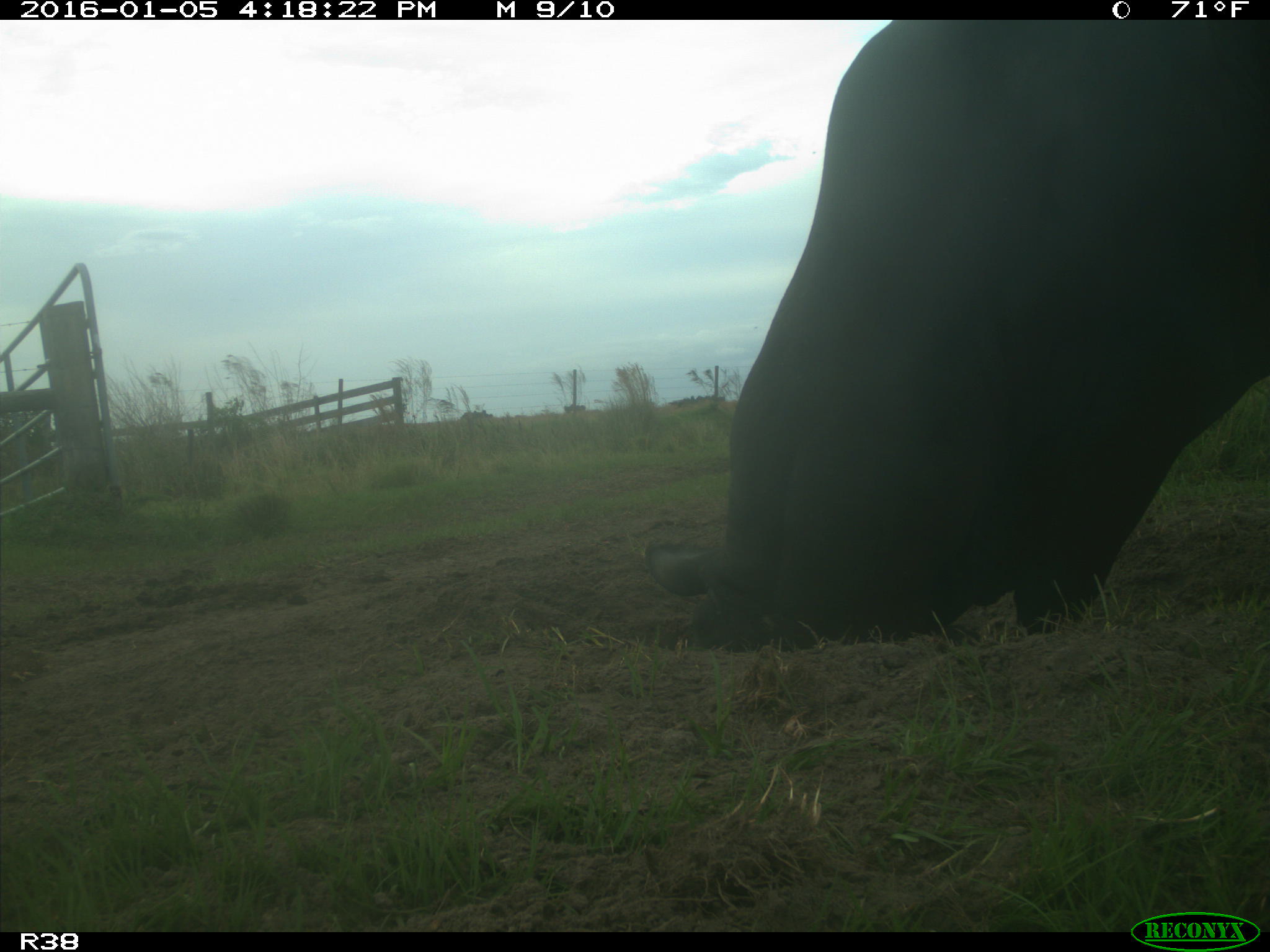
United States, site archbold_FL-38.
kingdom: Animalia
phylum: Chordata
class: Mammalia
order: Artiodactyla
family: Bovidae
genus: Bos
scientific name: Bos taurus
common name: domestic cow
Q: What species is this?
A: Bos taurus (domestic cow).